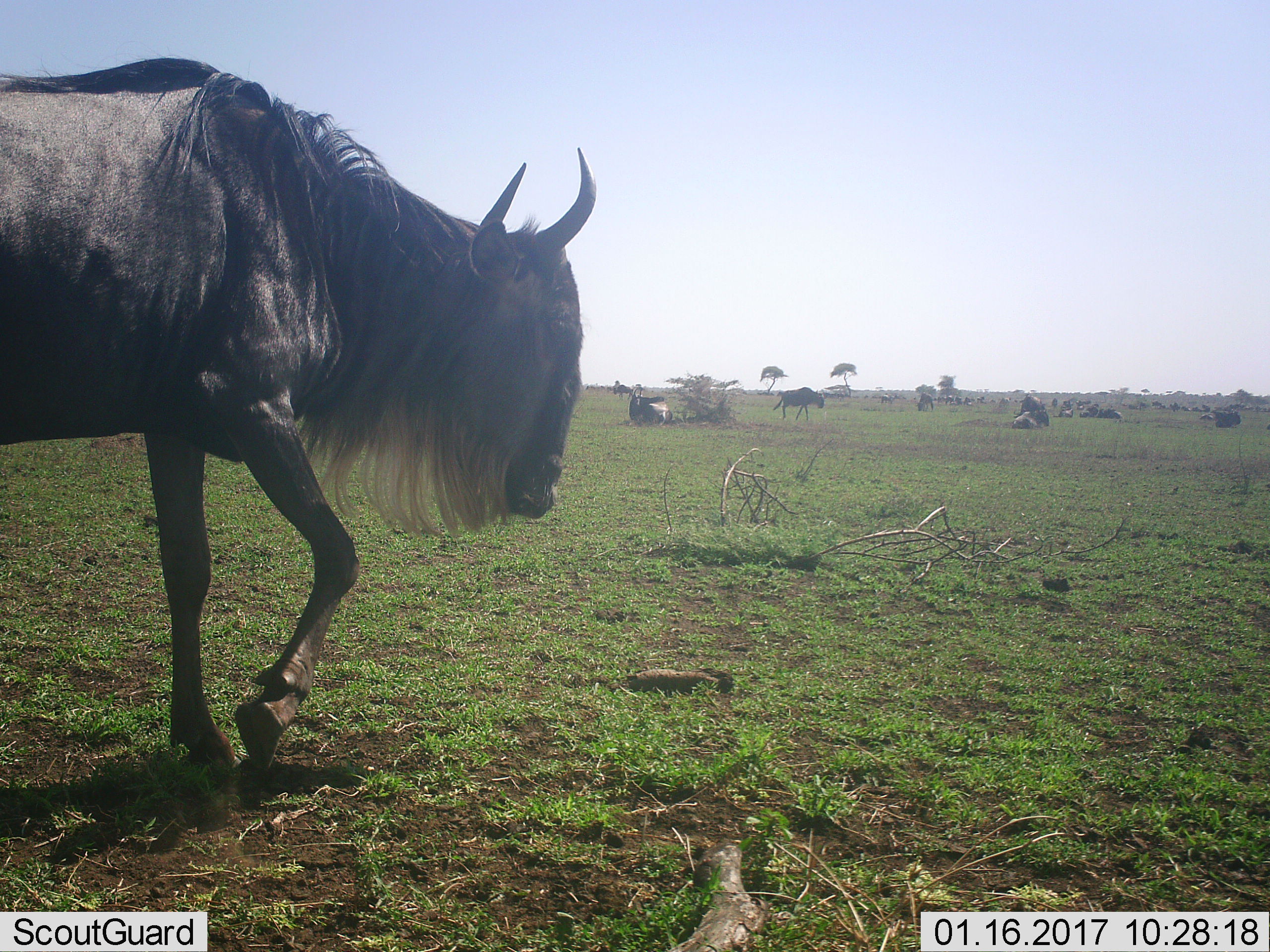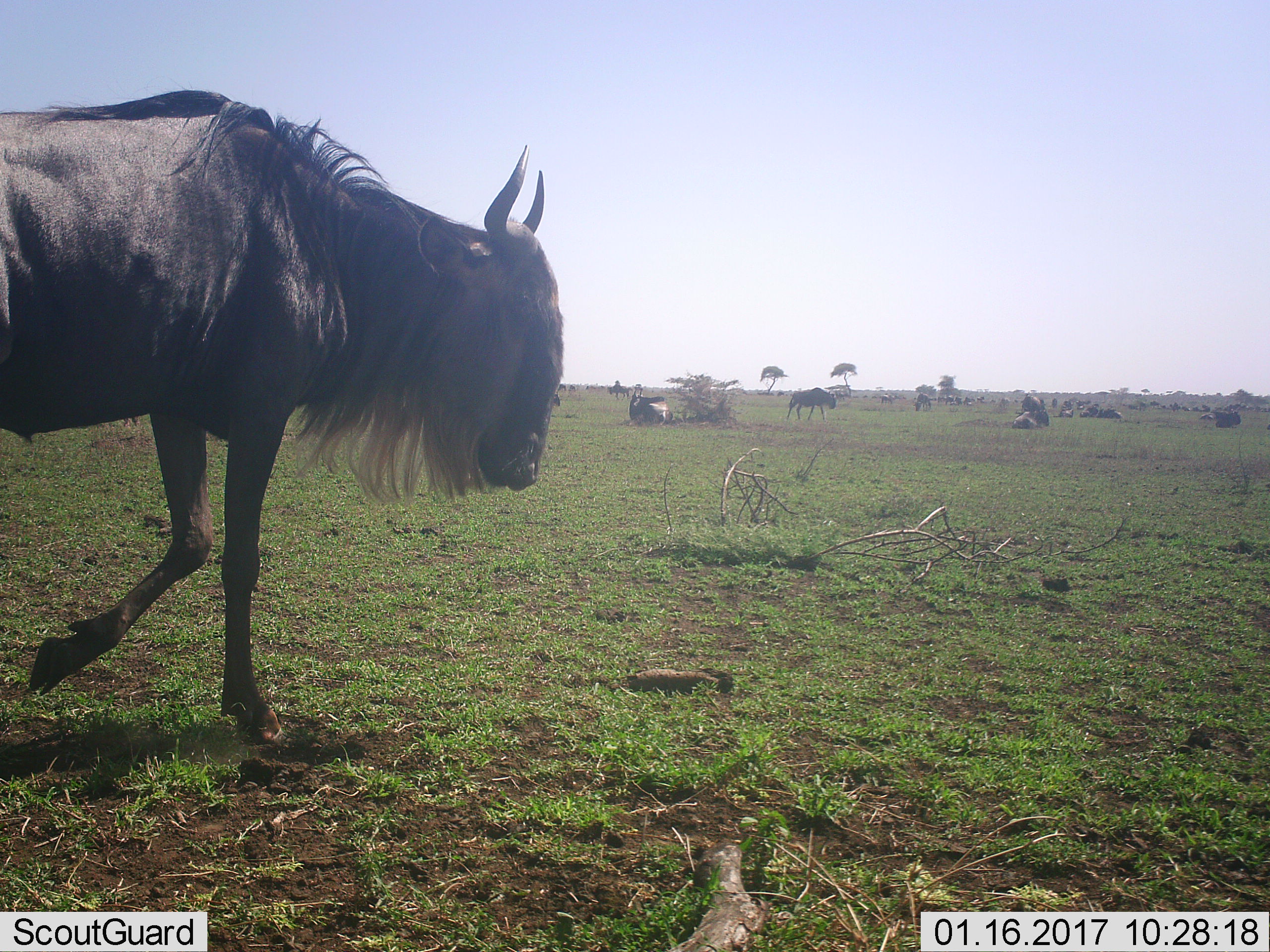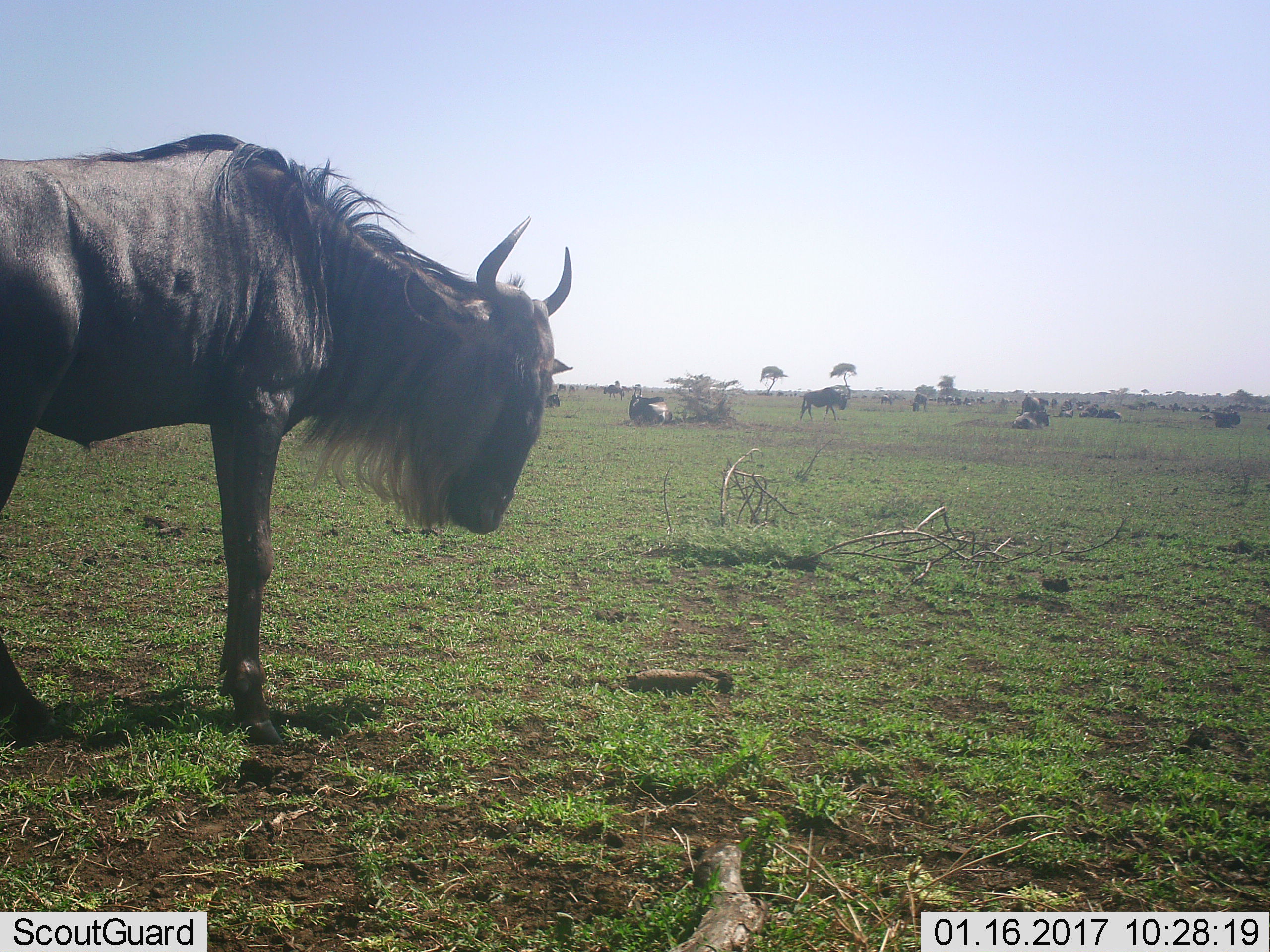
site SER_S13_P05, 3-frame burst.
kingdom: Animalia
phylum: Chordata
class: Mammalia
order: Artiodactyla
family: Bovidae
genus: Connochaetes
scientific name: Connochaetes taurinus taurinus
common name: blue wildebeest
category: wildebeestblue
Wildebeestblue (blue wildebeest) (Connochaetes taurinus taurinus), count 11-50. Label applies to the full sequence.